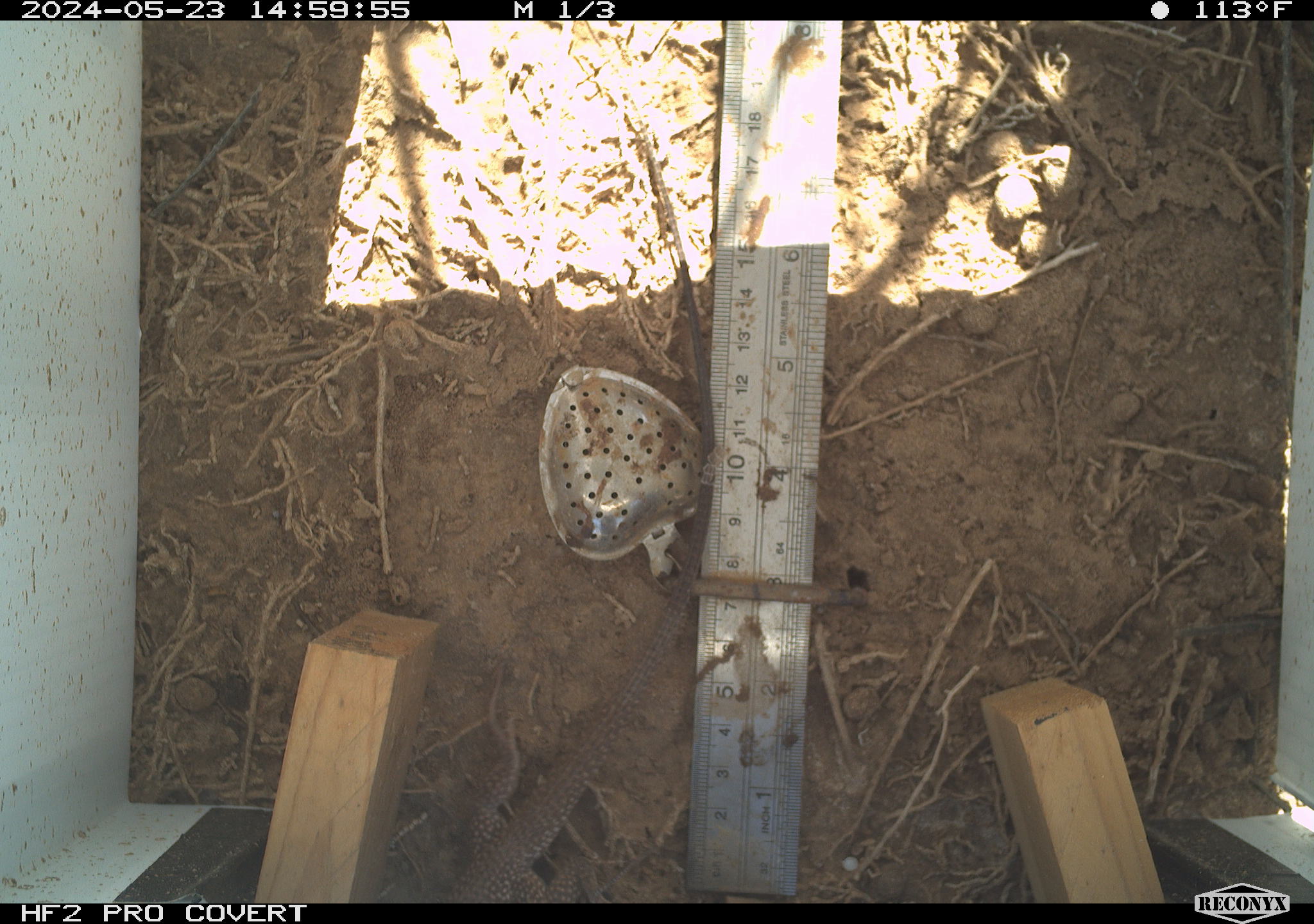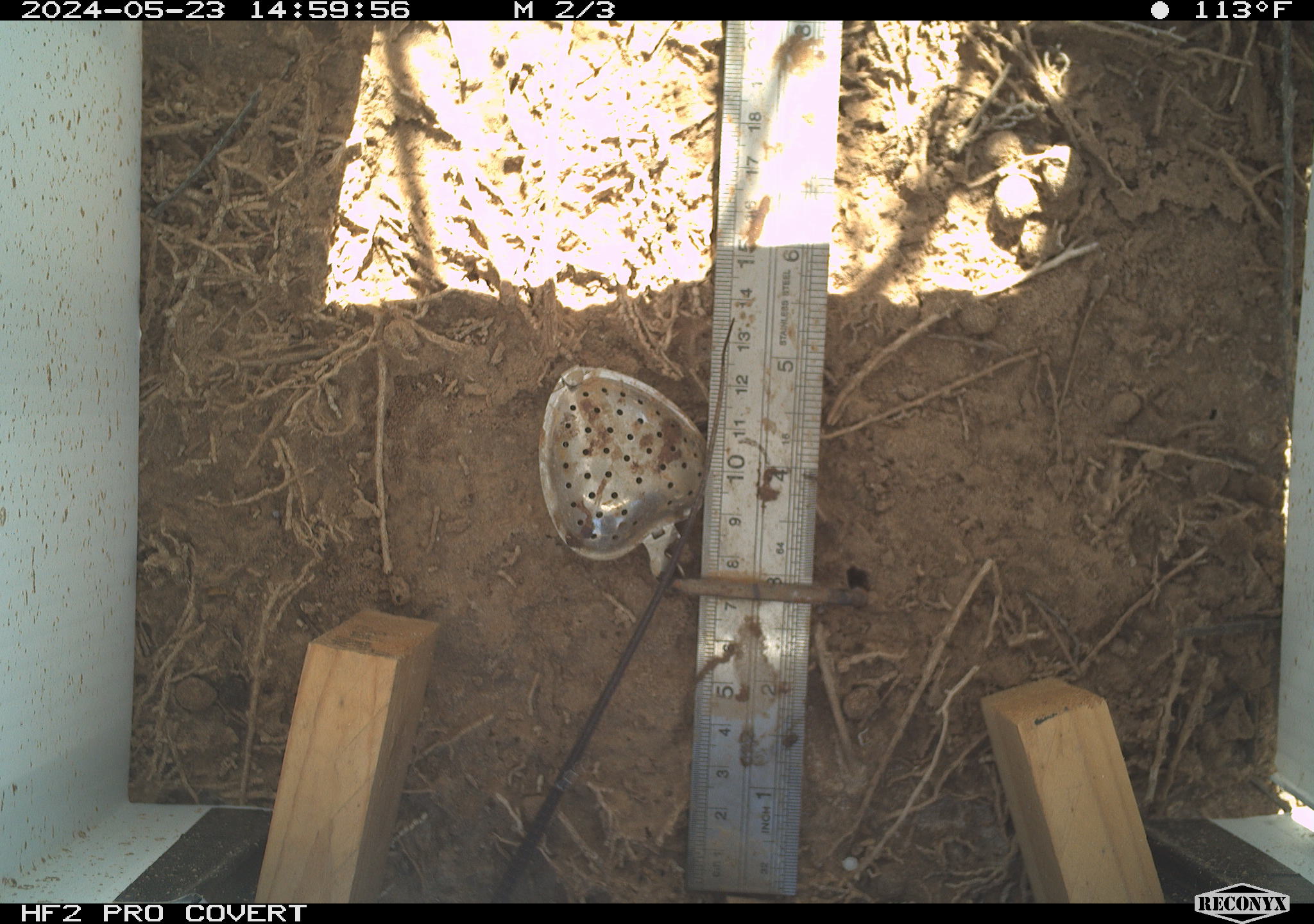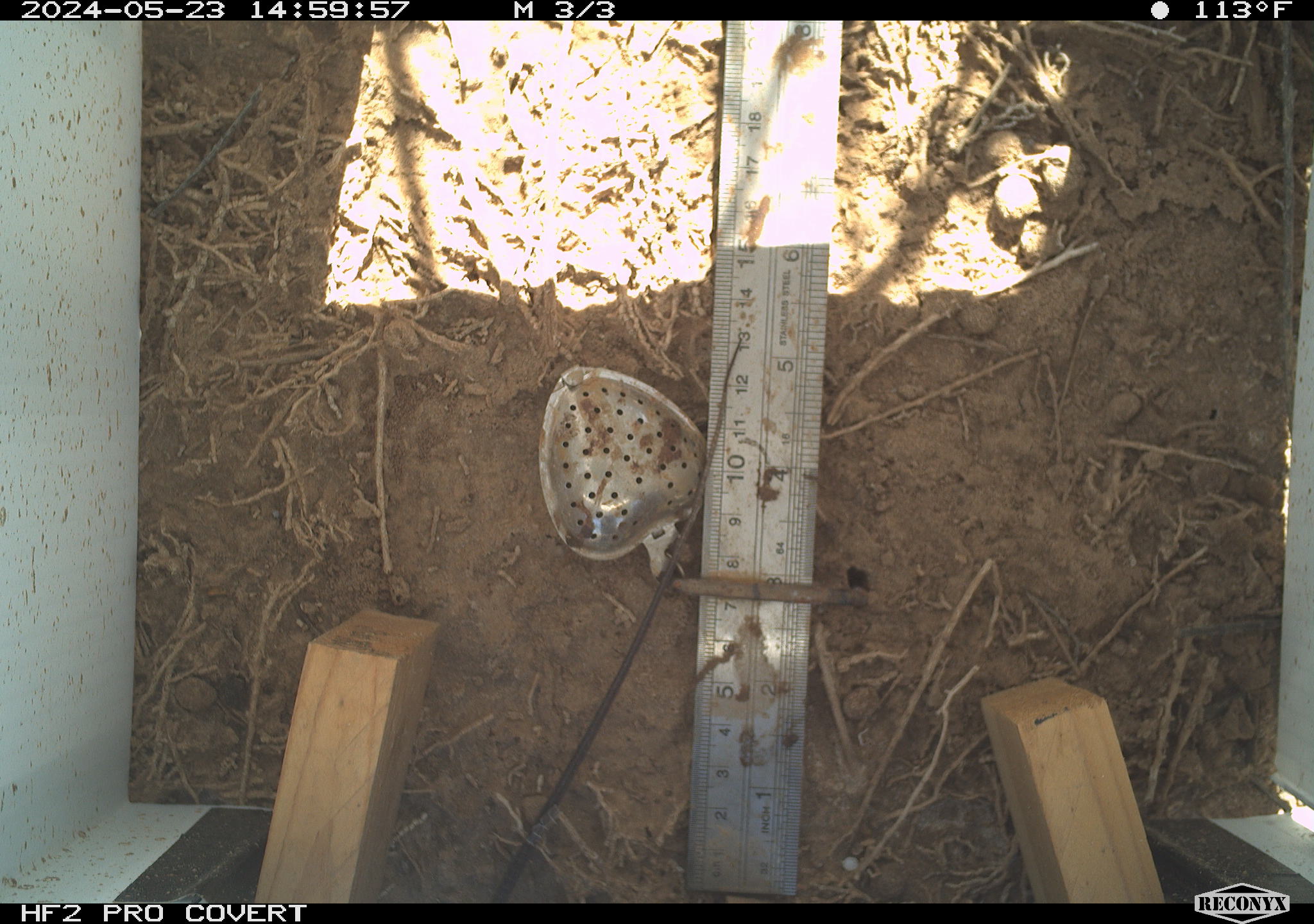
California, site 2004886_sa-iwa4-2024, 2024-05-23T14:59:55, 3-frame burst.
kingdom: Animalia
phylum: Chordata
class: Reptilia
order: Squamata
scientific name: Squamata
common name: lizards and snakes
Lizards and snakes (Squamata).